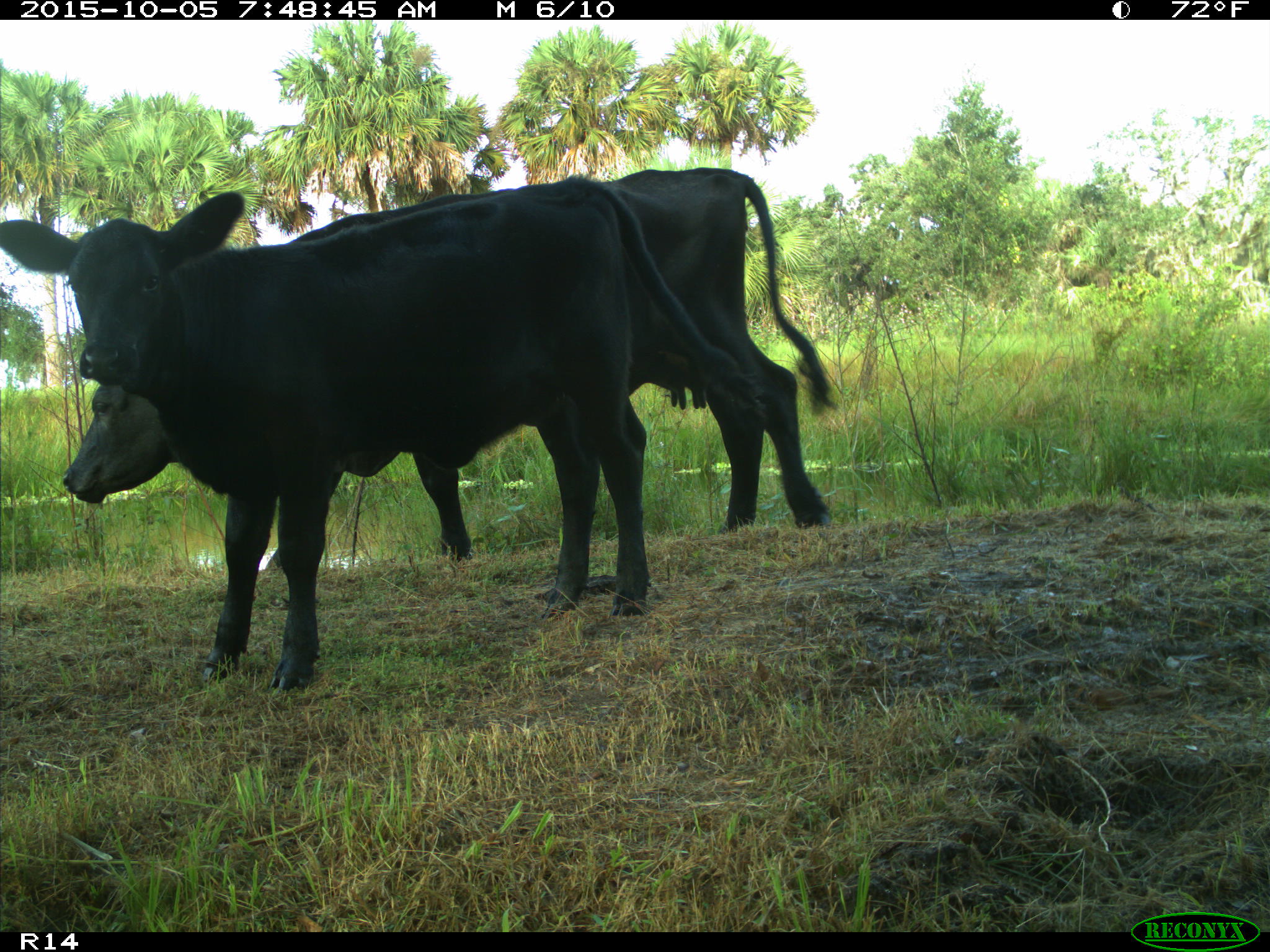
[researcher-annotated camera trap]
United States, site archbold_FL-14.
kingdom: Animalia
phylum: Chordata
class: Mammalia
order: Artiodactyla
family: Bovidae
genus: Bos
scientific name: Bos taurus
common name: domestic cow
Bos taurus (domestic cow).